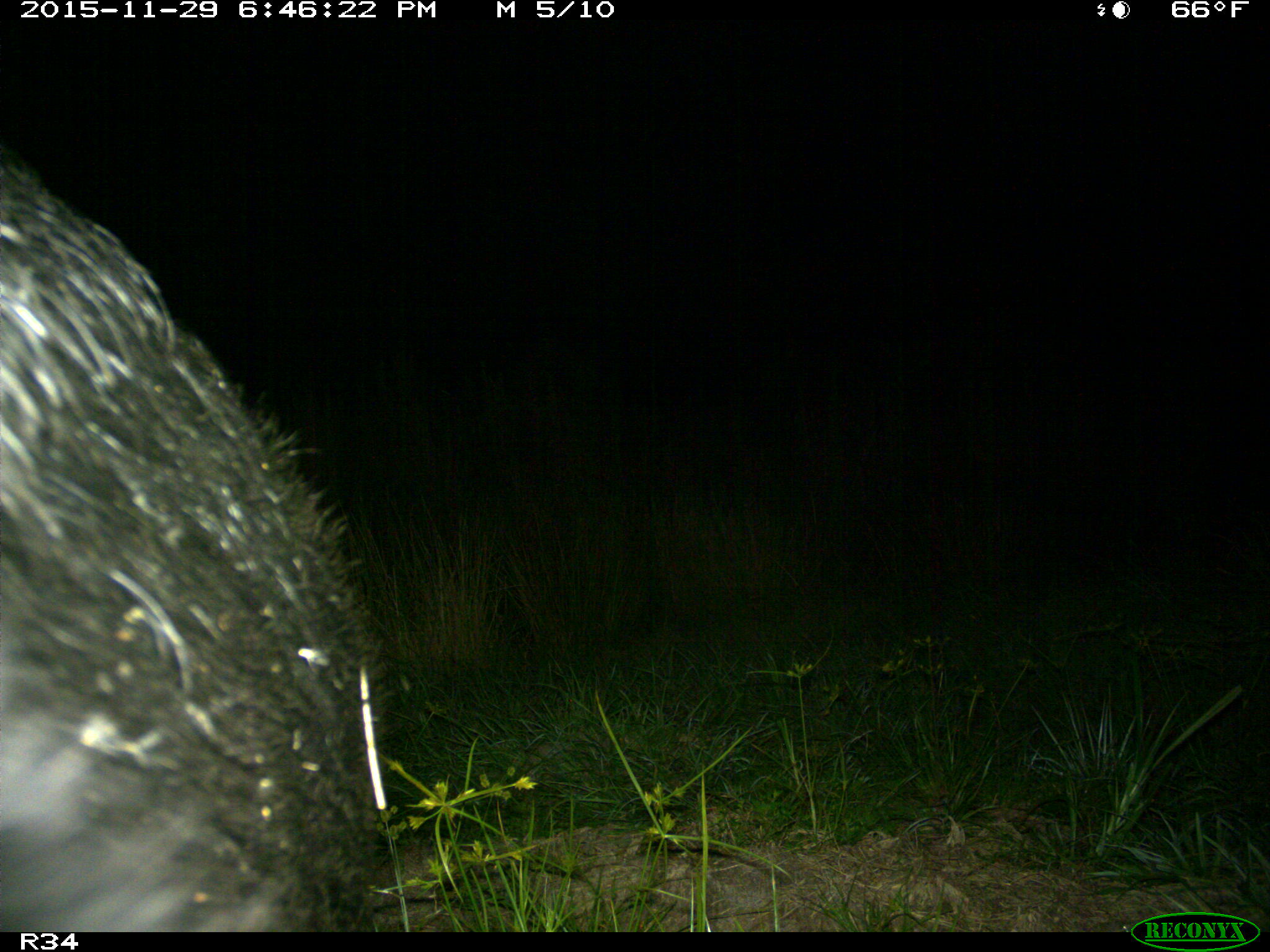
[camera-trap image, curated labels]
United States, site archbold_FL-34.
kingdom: Animalia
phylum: Chordata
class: Mammalia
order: Artiodactyla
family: Suidae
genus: Sus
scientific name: Sus scrofa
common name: wild boar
Sus scrofa (wild boar).